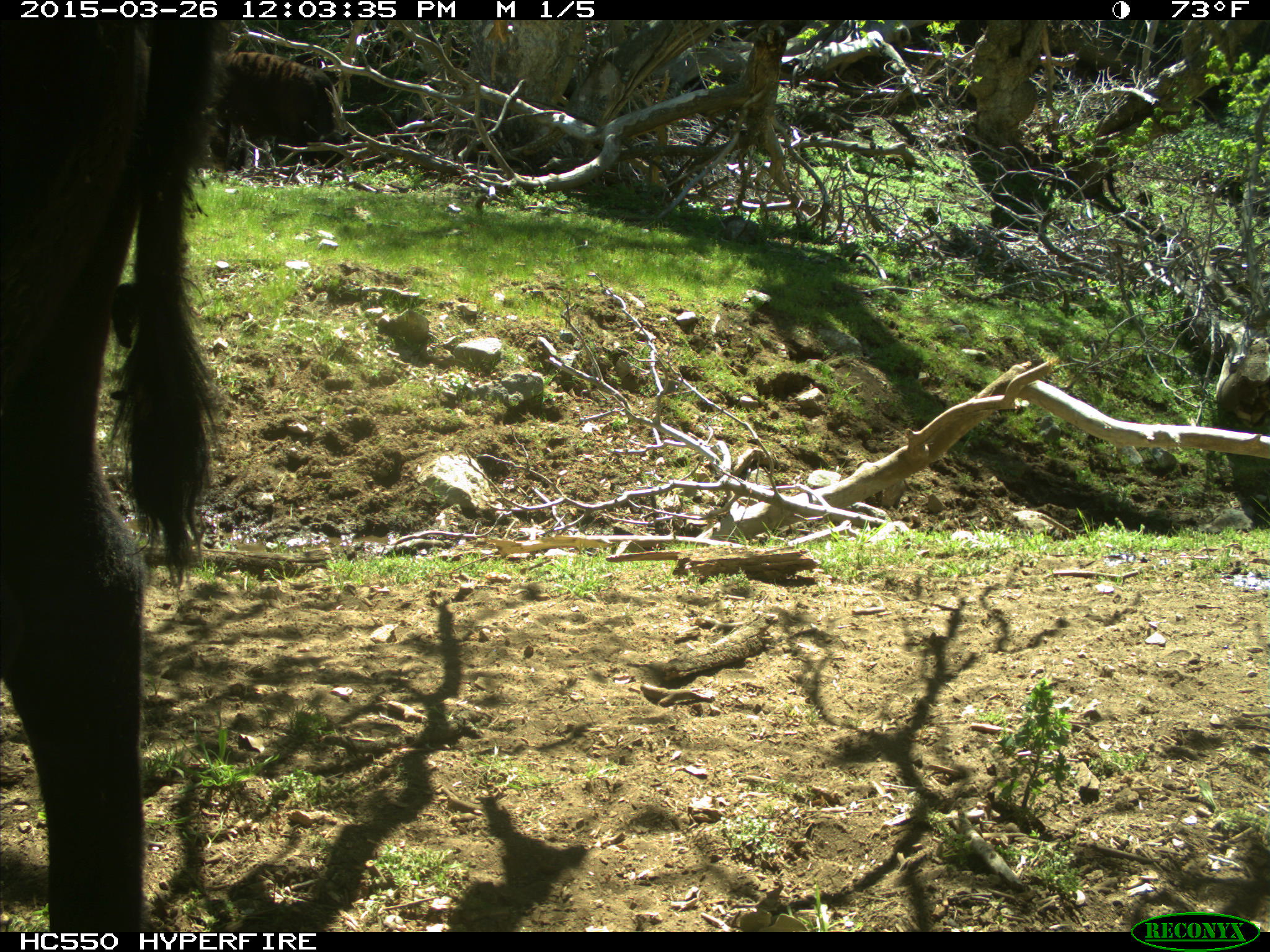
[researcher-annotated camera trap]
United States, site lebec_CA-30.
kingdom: Animalia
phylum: Chordata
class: Mammalia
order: Artiodactyla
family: Bovidae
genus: Bos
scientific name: Bos taurus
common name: domestic cow